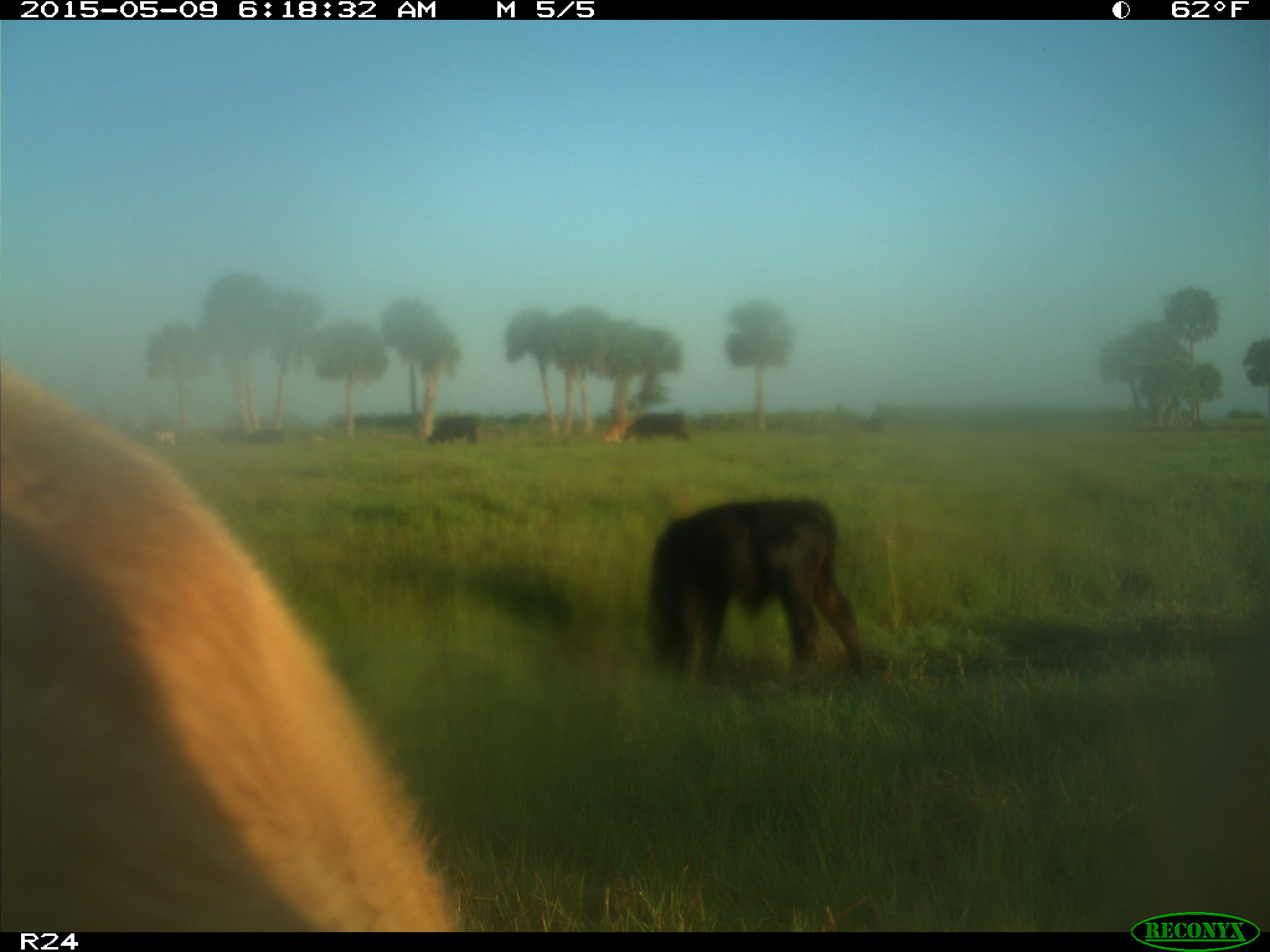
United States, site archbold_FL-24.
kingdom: Animalia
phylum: Chordata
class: Mammalia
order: Artiodactyla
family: Bovidae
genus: Bos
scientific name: Bos taurus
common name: domestic cow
Bos taurus (domestic cow).